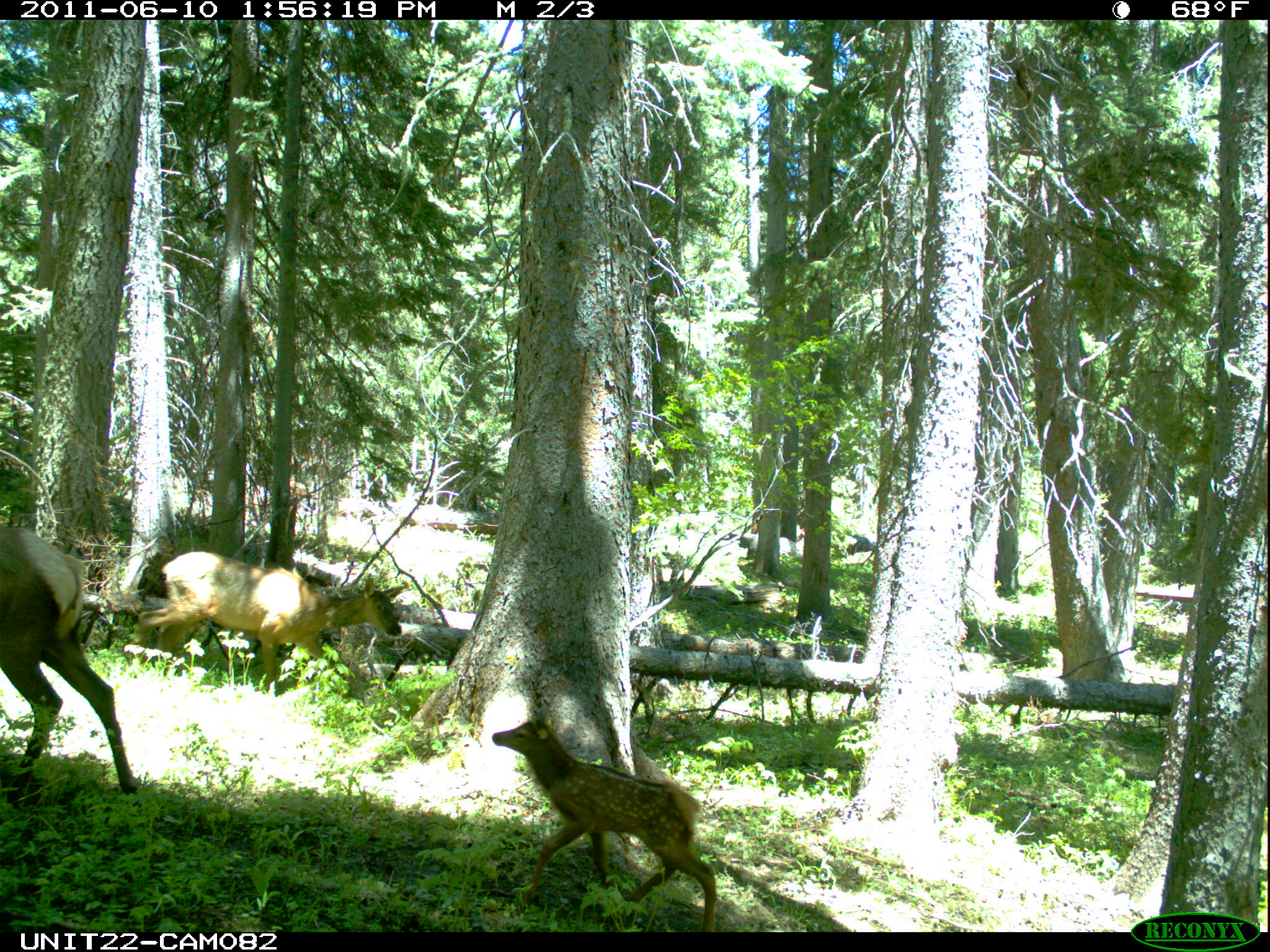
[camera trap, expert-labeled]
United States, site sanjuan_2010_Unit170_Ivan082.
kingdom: Animalia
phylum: Chordata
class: Mammalia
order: Artiodactyla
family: Cervidae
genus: Cervus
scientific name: Cervus elaphus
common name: red deer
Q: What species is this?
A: Cervus elaphus (red deer).